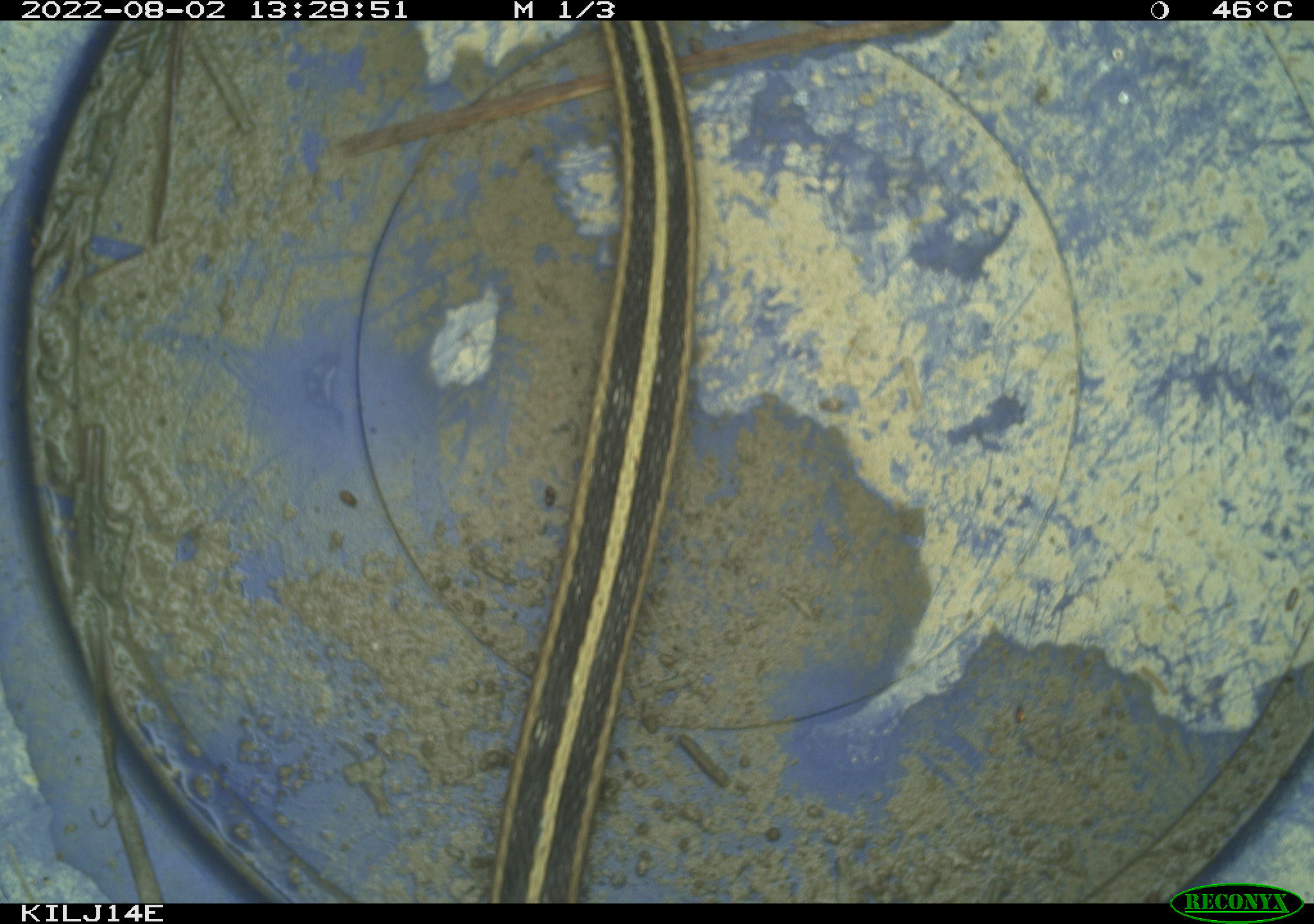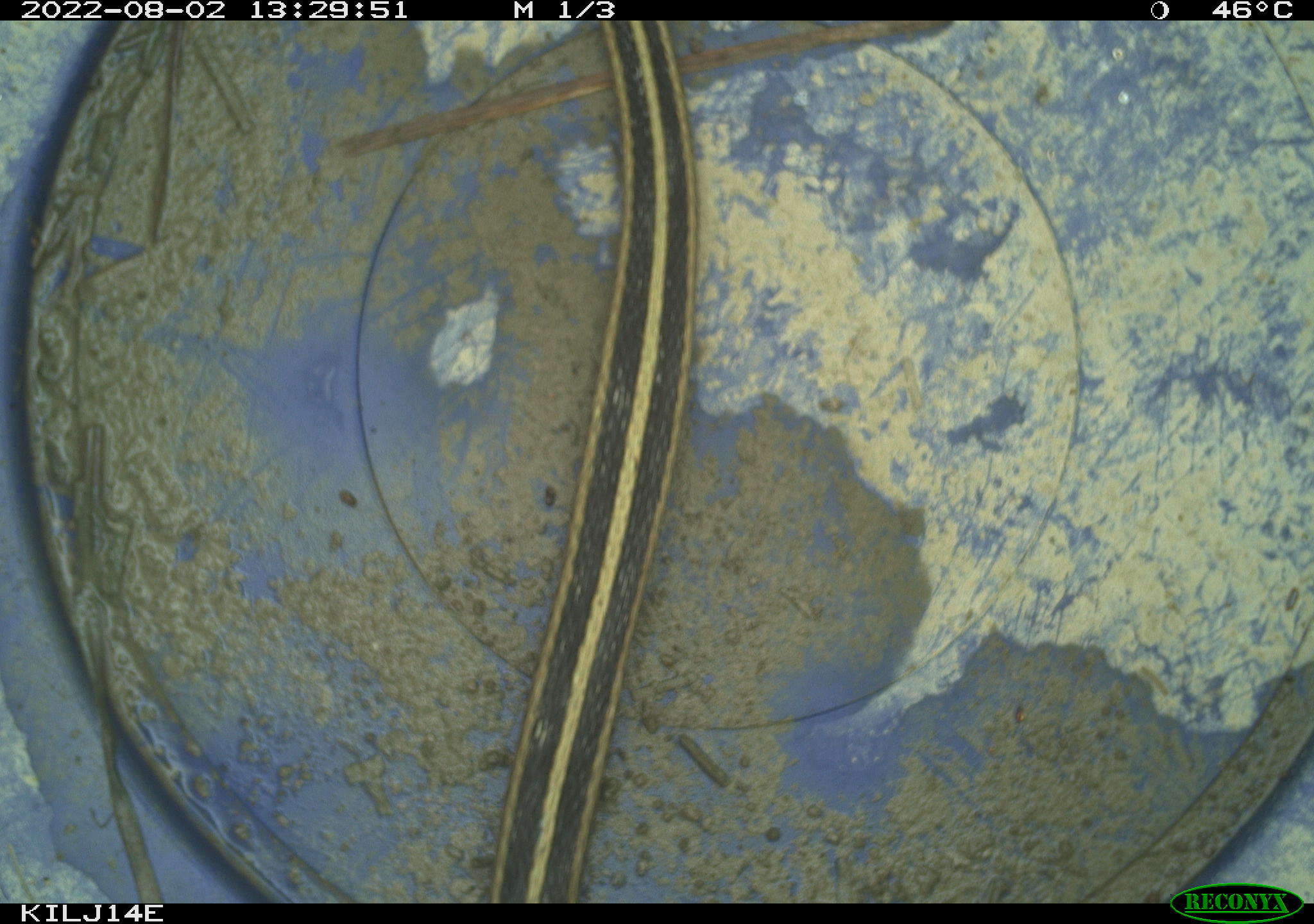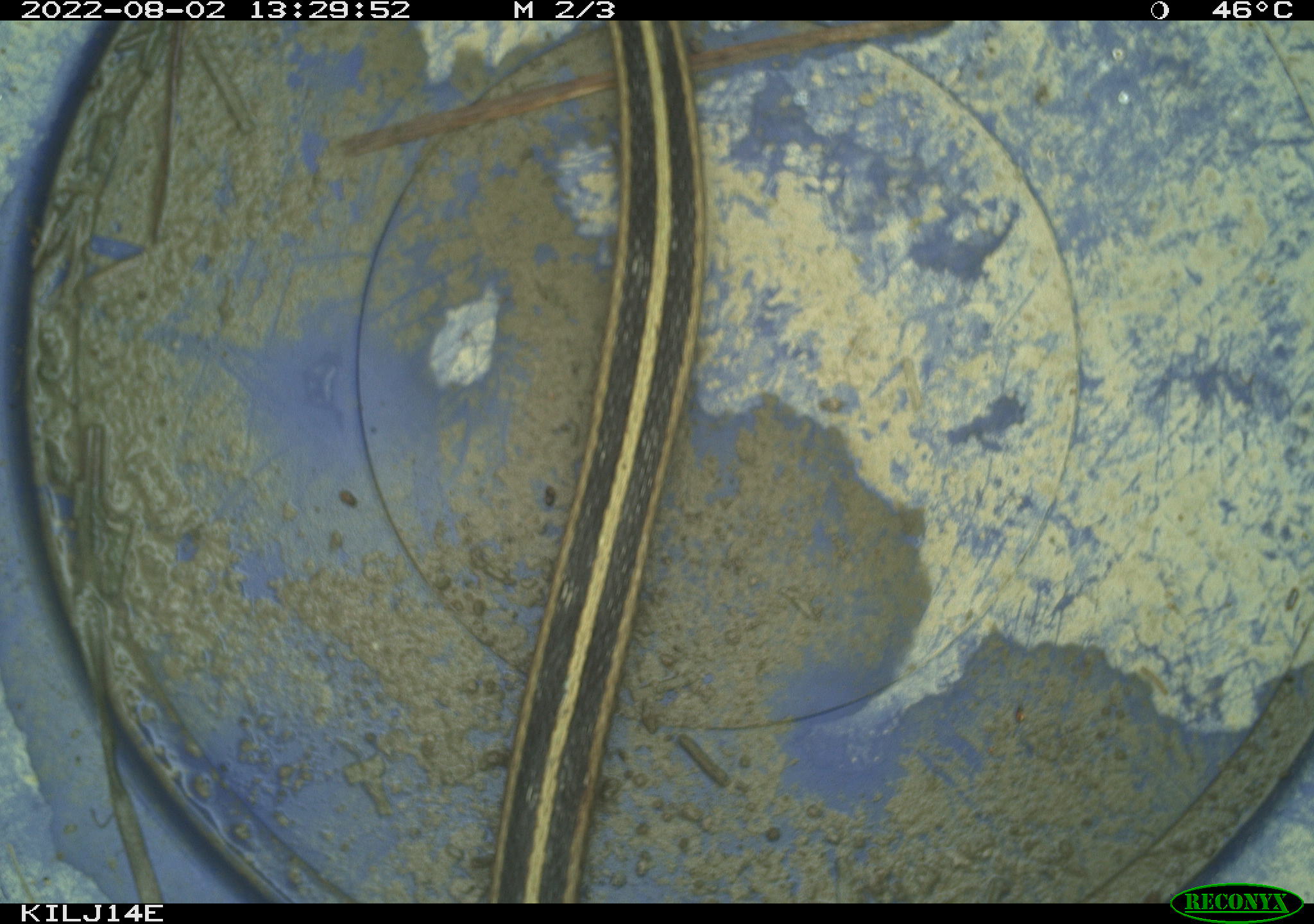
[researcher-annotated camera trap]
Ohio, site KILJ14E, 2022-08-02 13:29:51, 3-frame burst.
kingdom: Animalia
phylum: Chordata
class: Reptilia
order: Squamata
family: Colubridae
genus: Thamnophis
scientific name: Thamnophis sirtalis sirtalis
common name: eastern gartersnake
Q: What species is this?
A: Eastern gartersnake (Thamnophis sirtalis sirtalis).